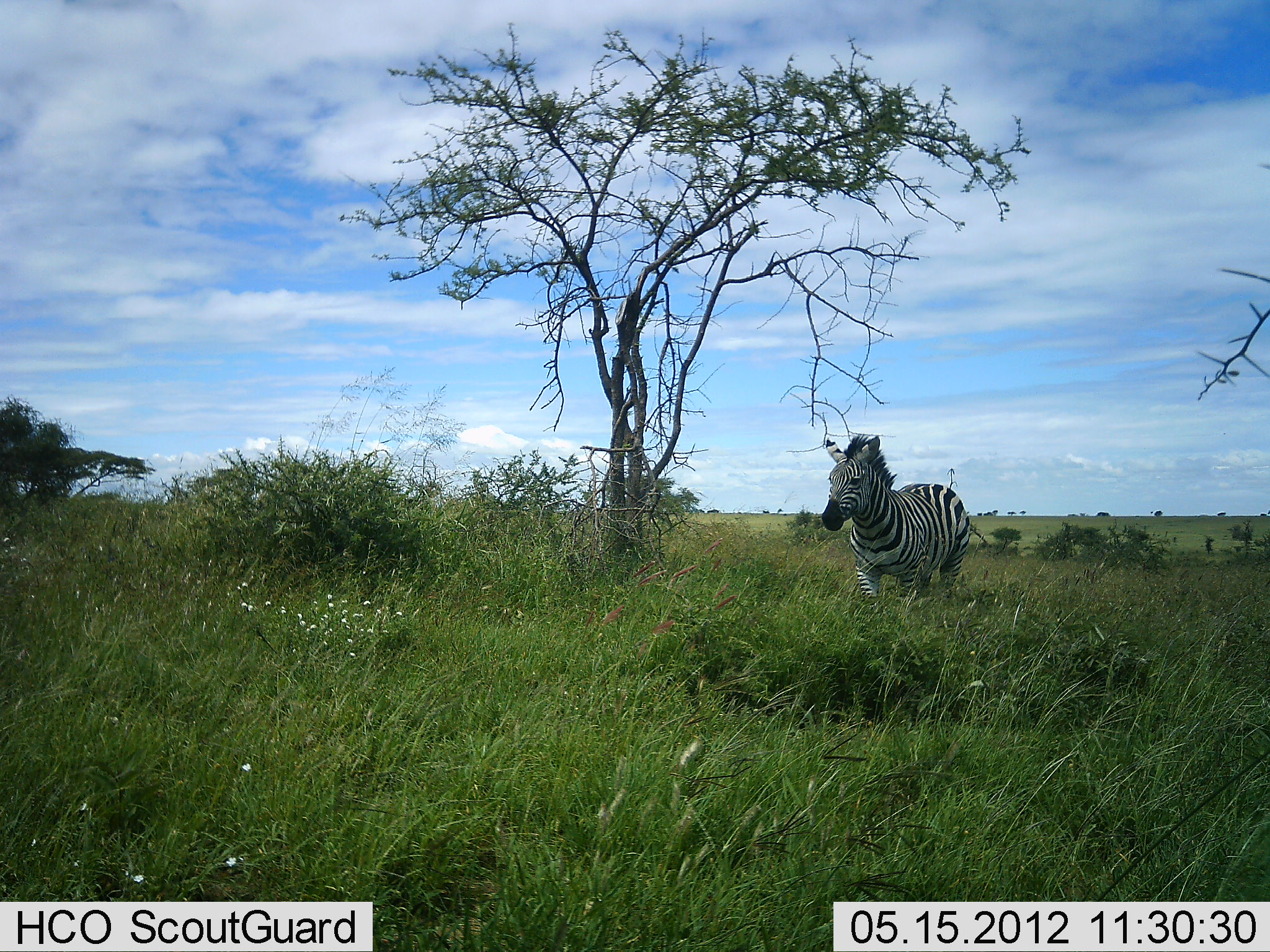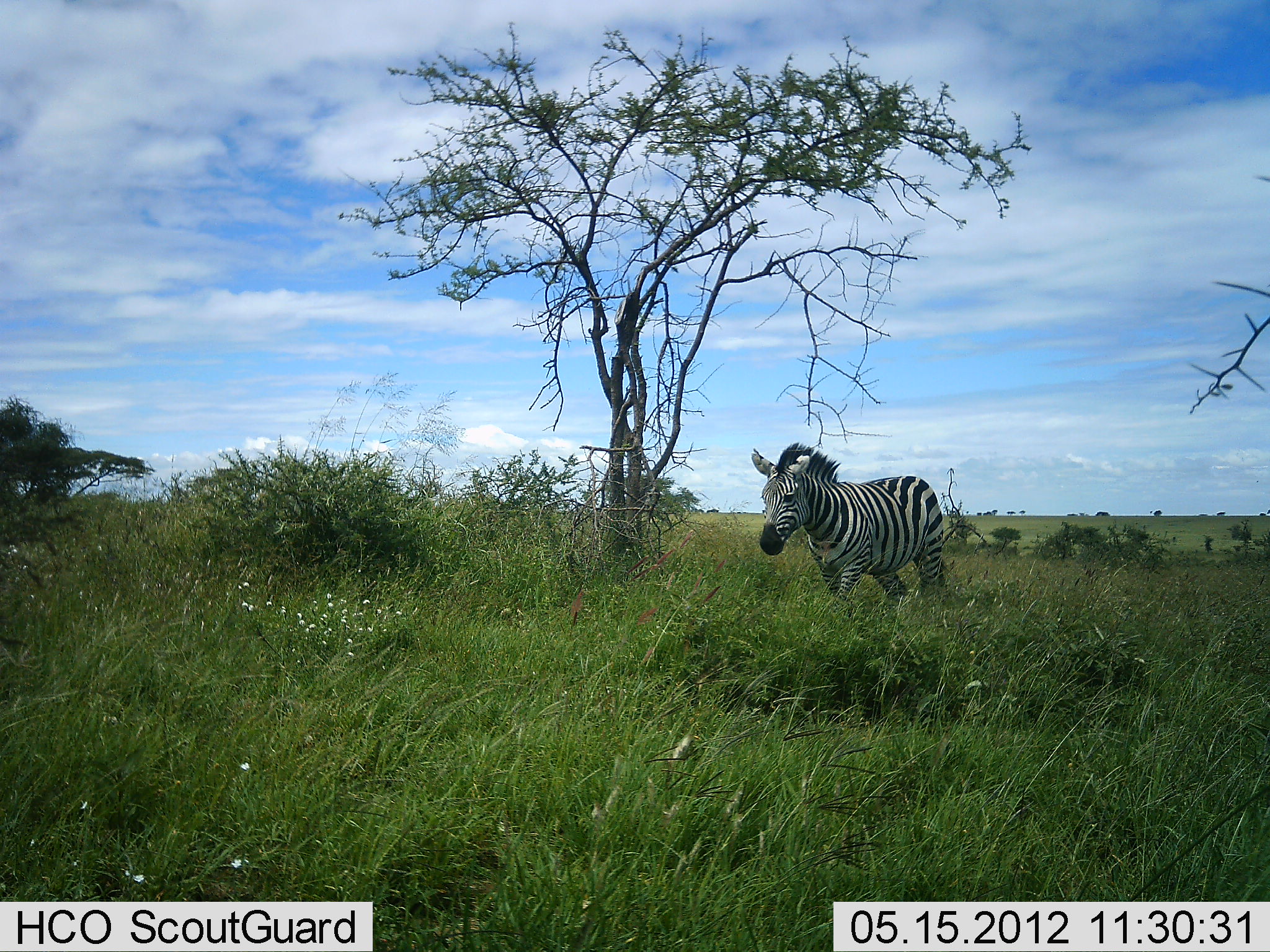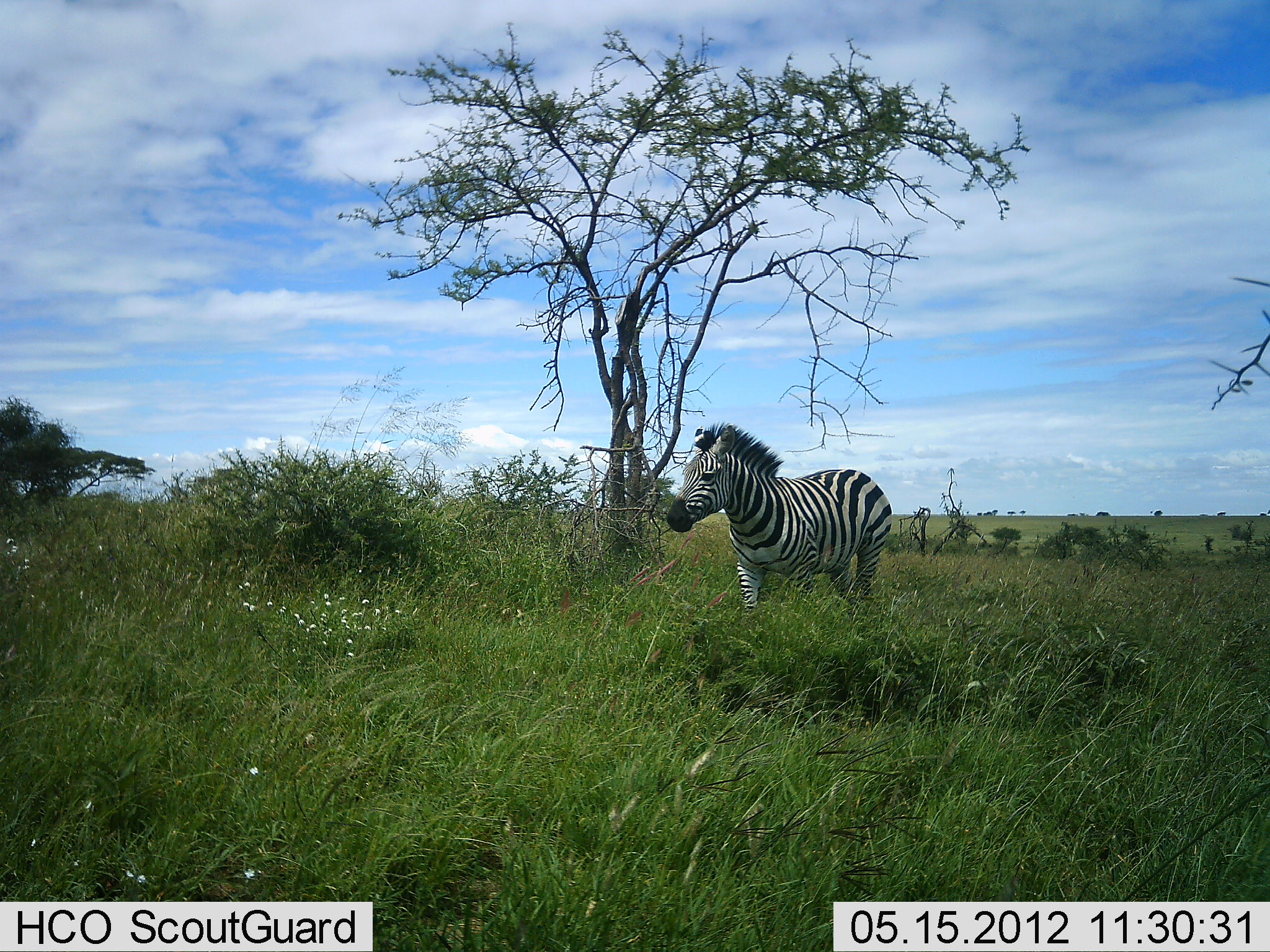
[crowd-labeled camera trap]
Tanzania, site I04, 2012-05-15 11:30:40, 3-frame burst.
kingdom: Animalia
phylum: Chordata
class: Mammalia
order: Perissodactyla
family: Equidae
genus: Equus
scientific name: Equus quagga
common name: plains zebra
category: zebra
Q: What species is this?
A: Zebra (plains zebra) (Equus quagga).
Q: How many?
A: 1.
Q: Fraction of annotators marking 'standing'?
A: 0%.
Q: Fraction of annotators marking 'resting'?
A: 0%.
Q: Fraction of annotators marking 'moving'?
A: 100%.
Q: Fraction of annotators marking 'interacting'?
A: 0%.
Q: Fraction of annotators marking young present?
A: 0%.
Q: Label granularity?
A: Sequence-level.